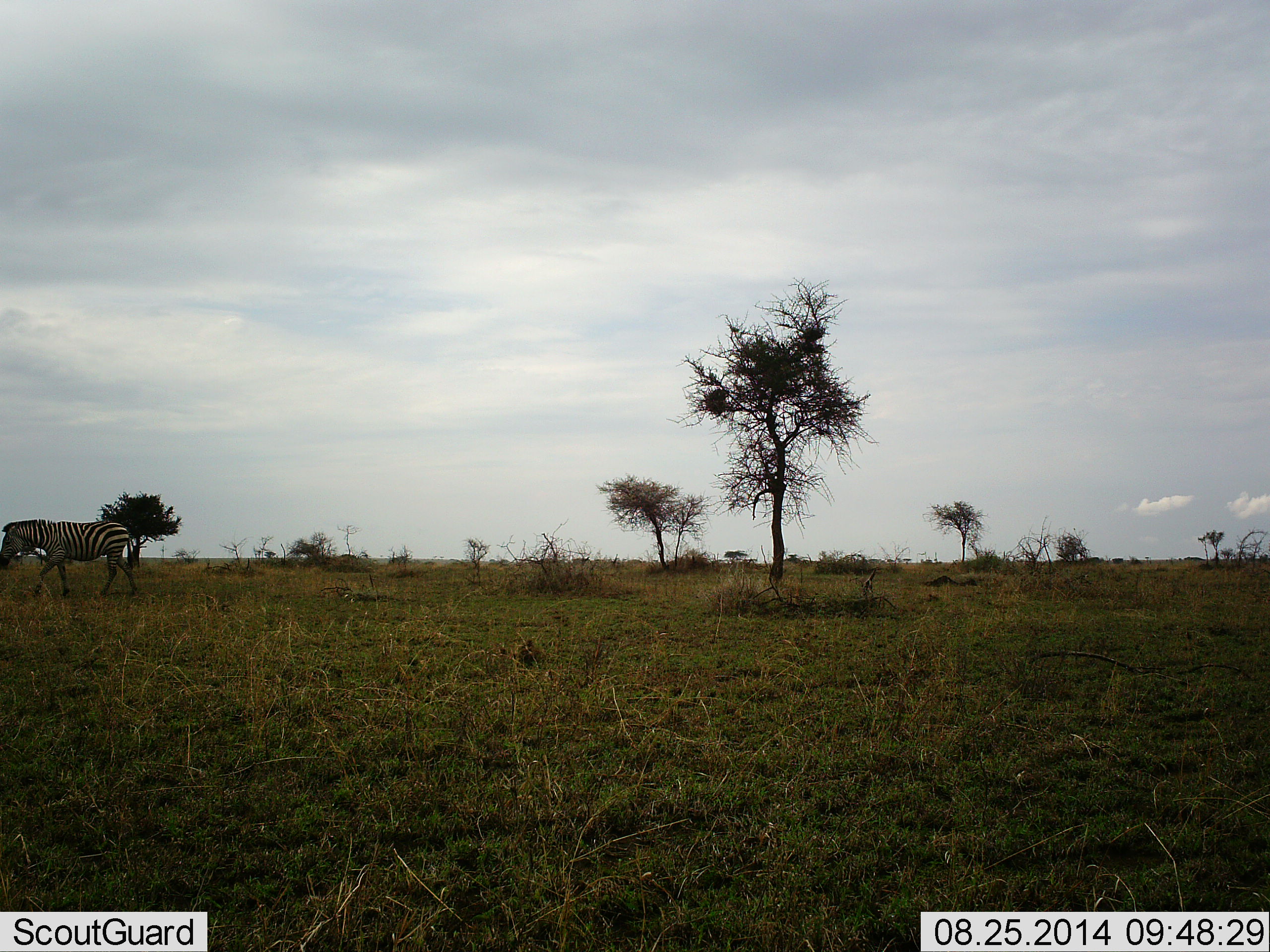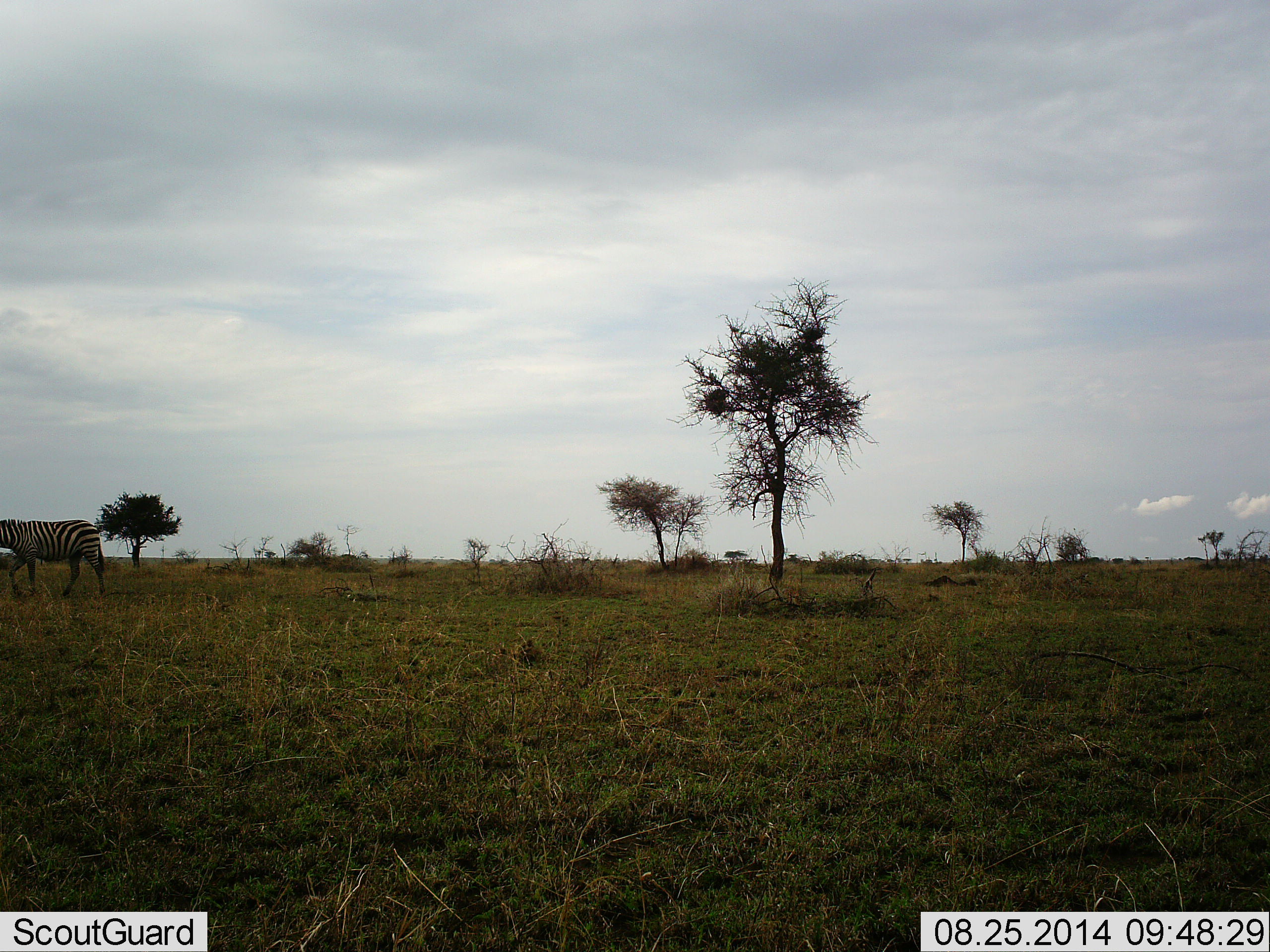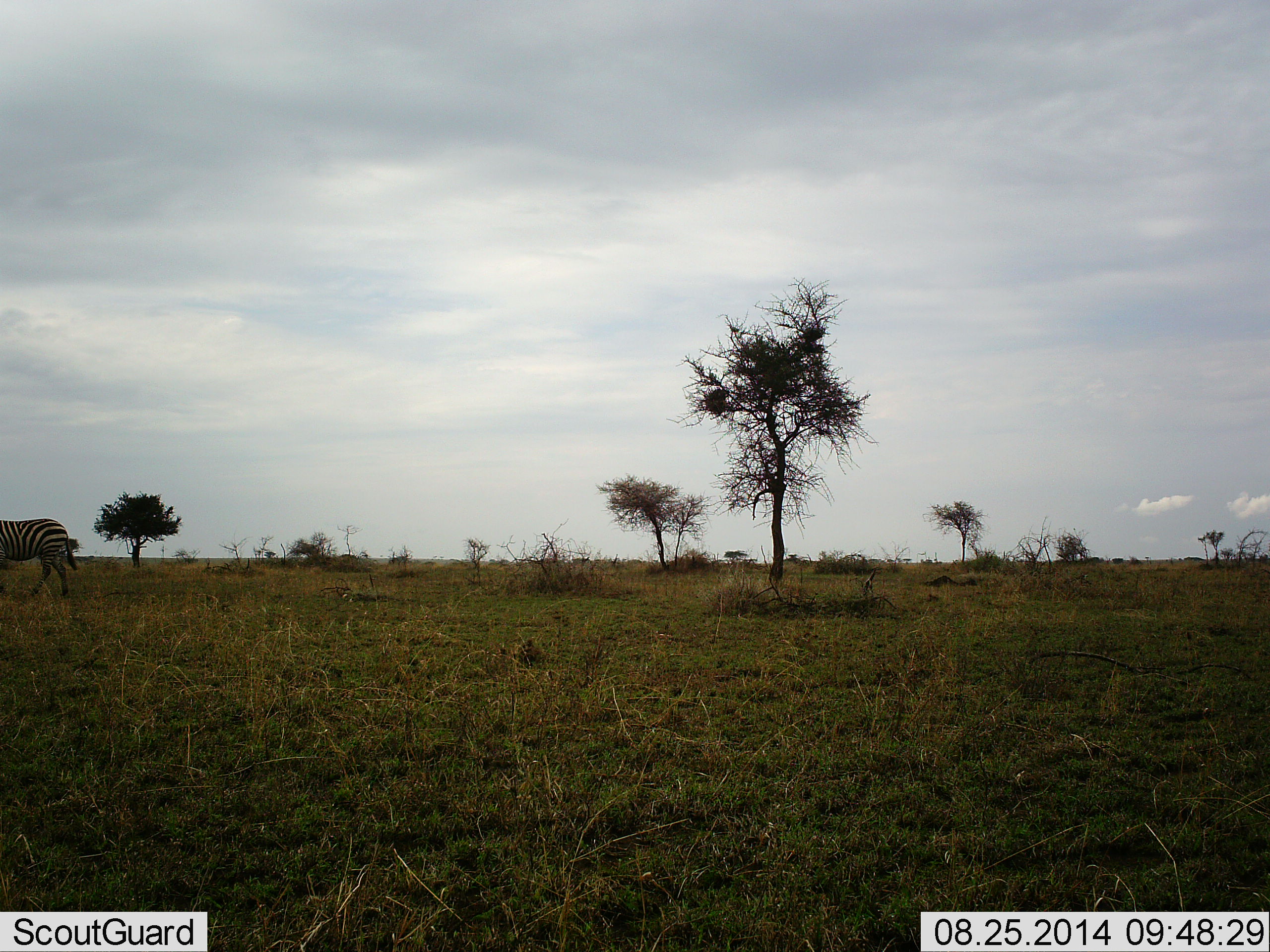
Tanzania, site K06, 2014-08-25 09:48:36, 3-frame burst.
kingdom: Animalia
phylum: Chordata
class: Mammalia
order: Perissodactyla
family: Equidae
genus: Equus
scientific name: Equus quagga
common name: plains zebra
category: zebra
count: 1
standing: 0%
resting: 0%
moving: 100%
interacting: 0%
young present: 0%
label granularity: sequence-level